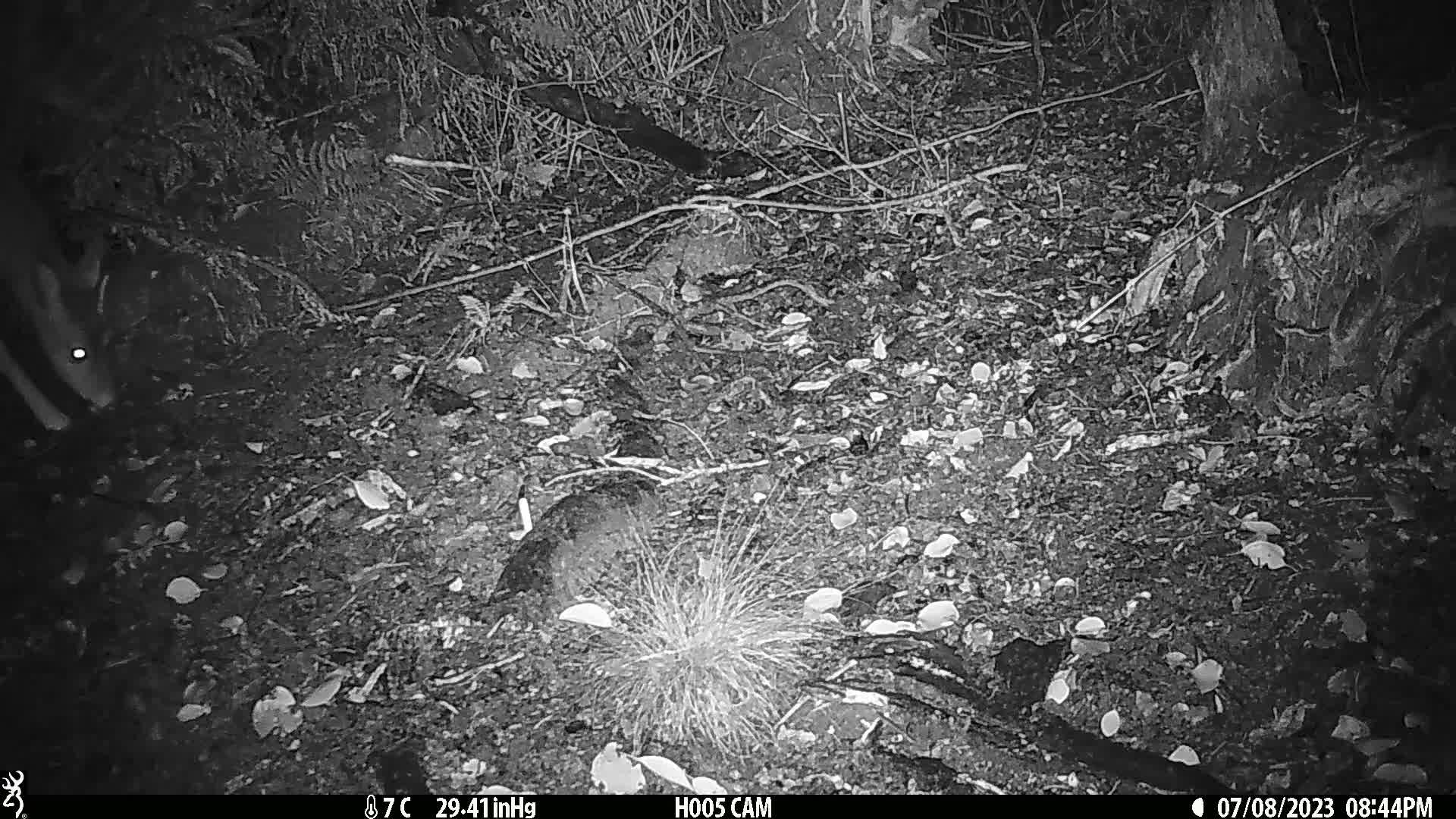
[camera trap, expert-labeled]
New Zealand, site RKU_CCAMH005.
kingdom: Animalia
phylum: Chordata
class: Mammalia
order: Artiodactyla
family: Cervidae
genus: Odocoileus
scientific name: Odocoileus virginianus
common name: white-tailed deer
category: white tailed deer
White tailed deer (white-tailed deer) (Odocoileus virginianus).